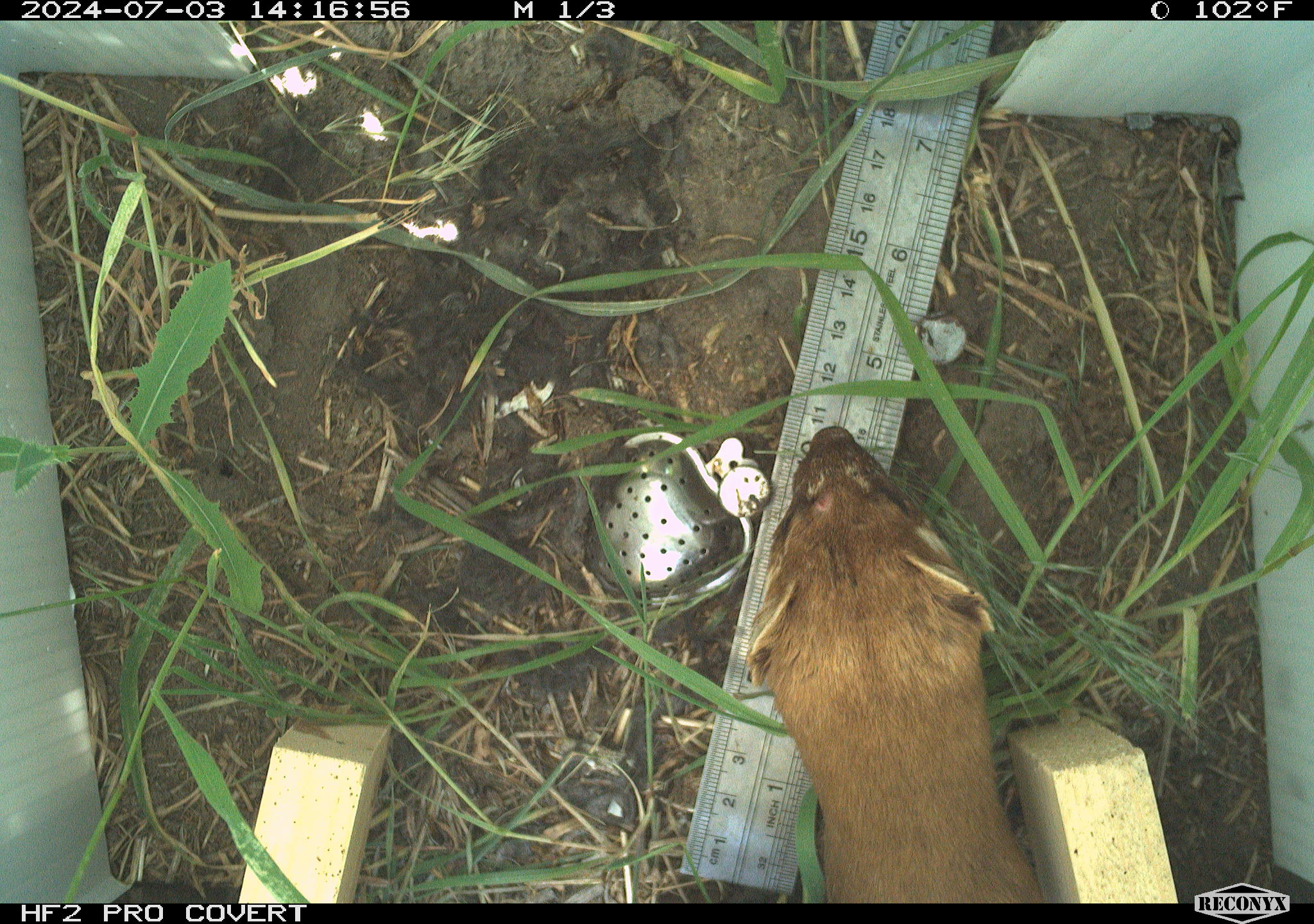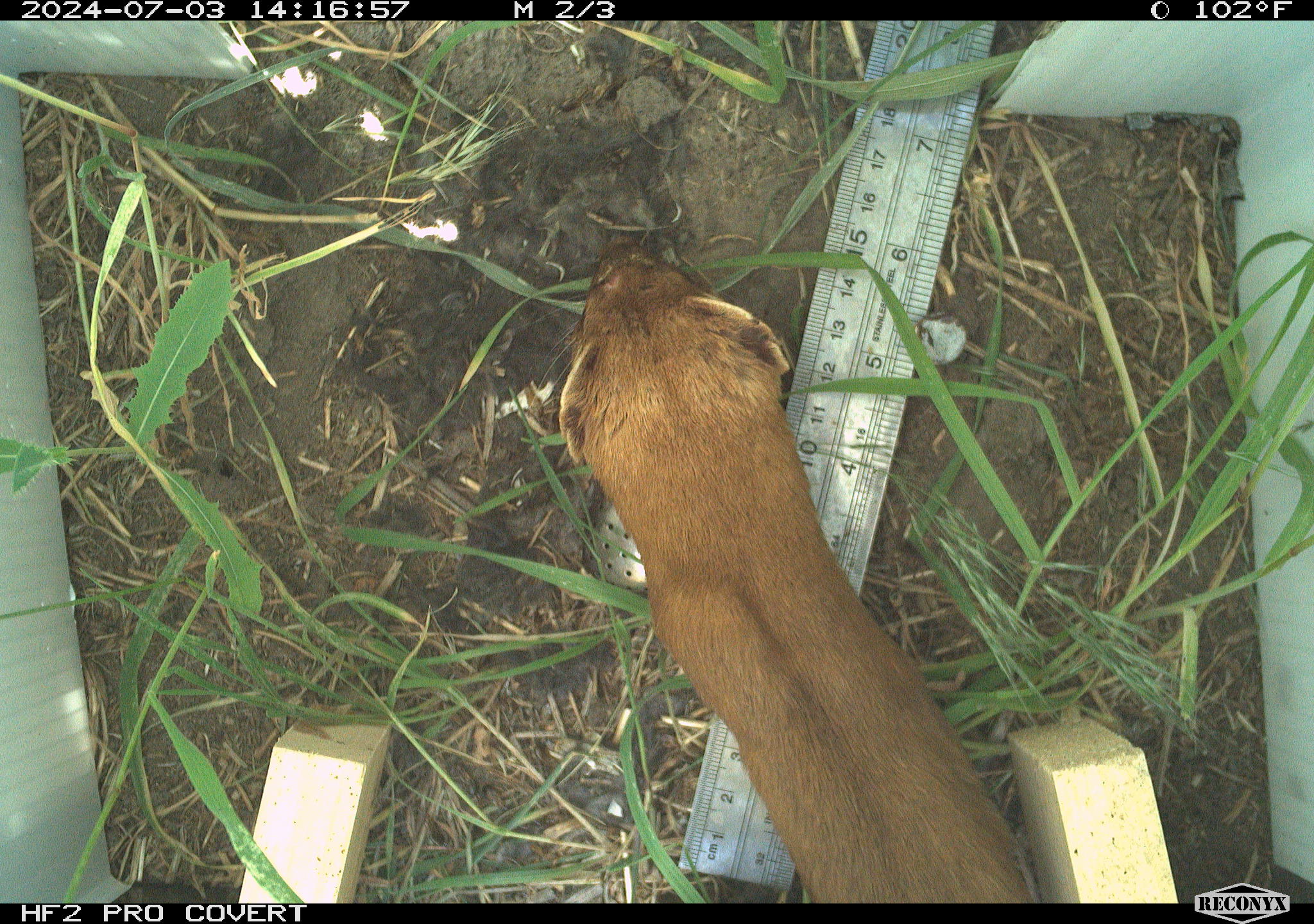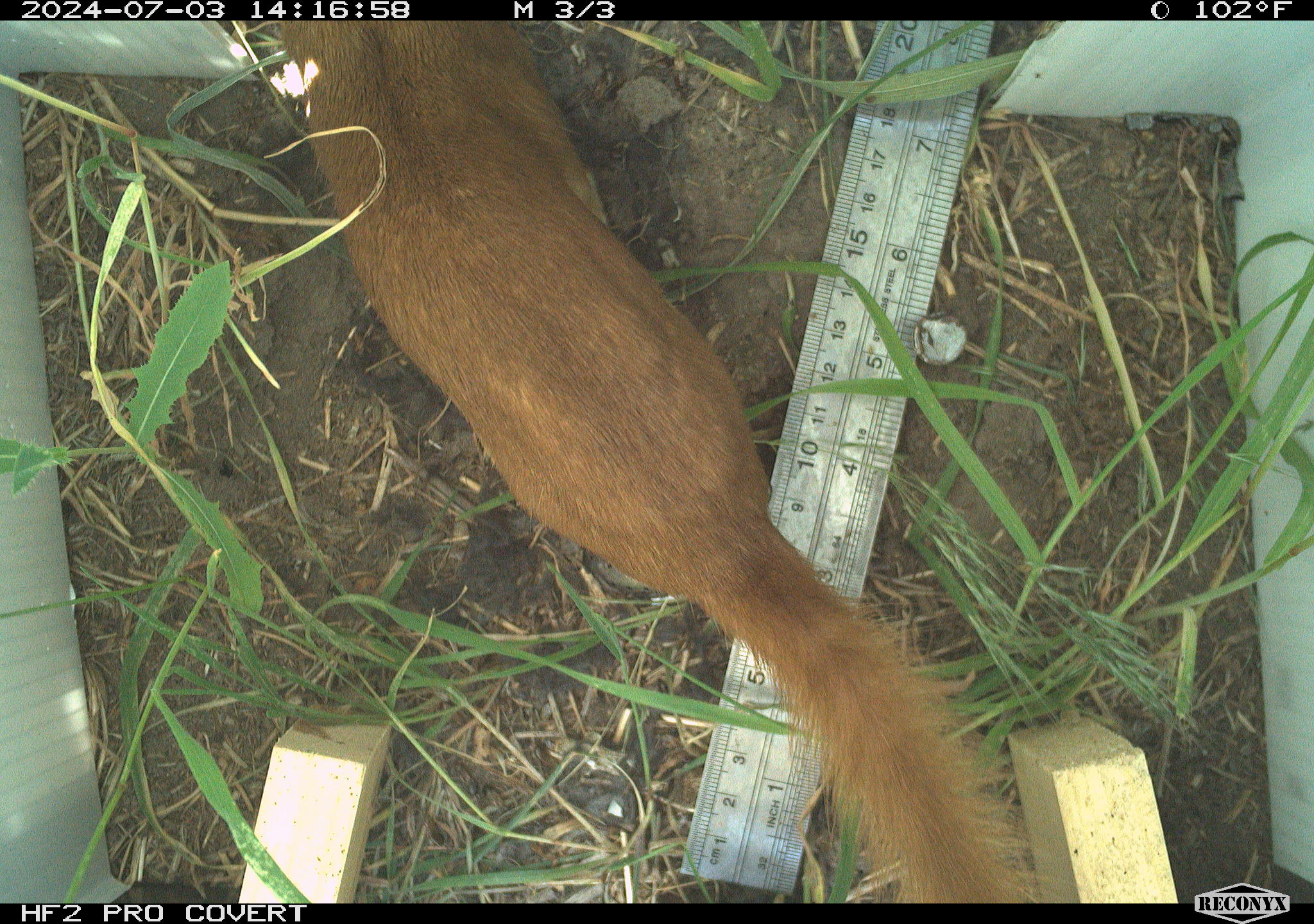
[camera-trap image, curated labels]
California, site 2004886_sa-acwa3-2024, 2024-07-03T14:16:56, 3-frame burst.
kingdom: Animalia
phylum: Chordata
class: Mammalia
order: Carnivora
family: Mustelidae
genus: Neogale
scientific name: Neogale frenata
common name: long-tailed weasel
Long-tailed weasel (Neogale frenata).